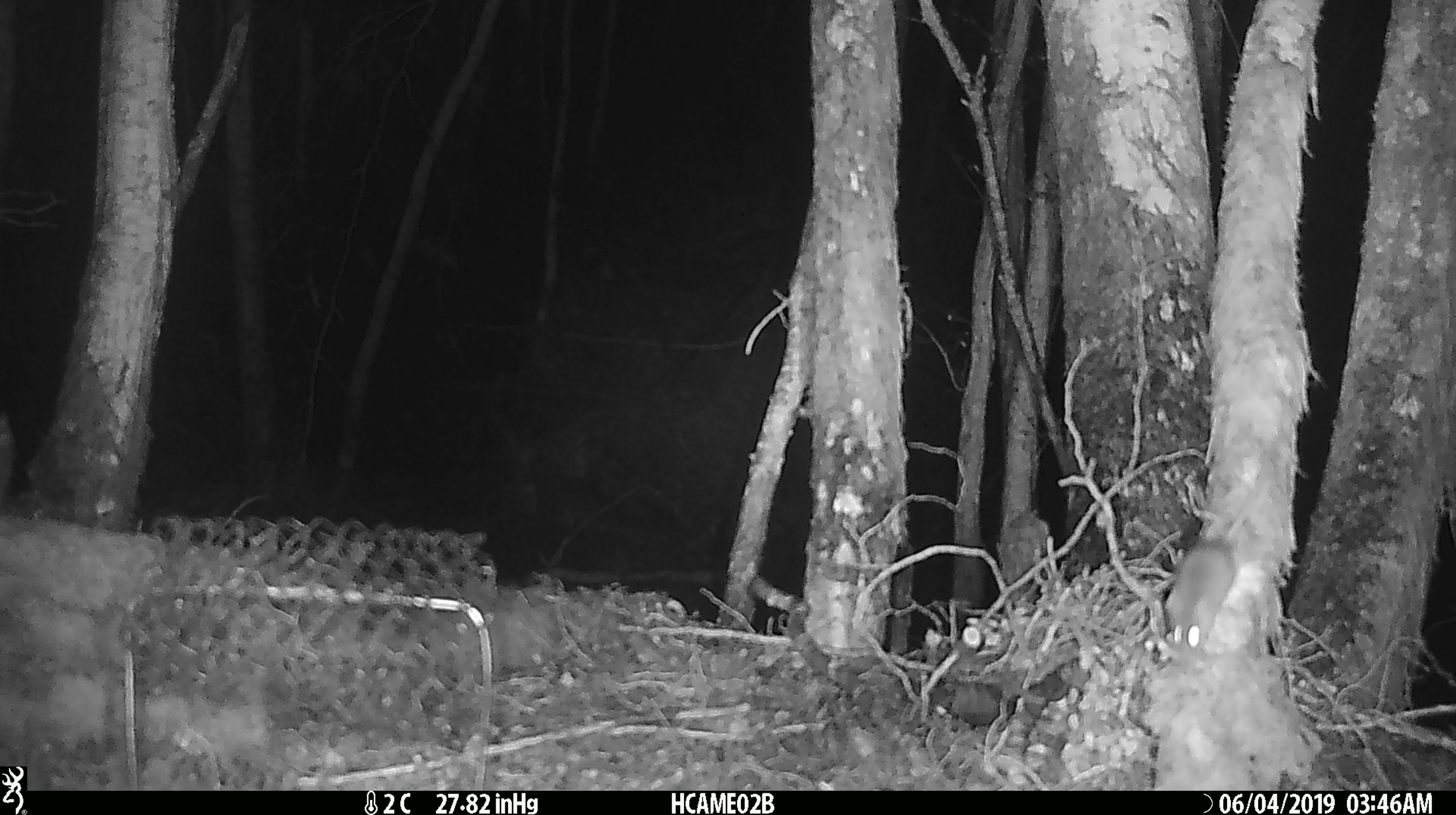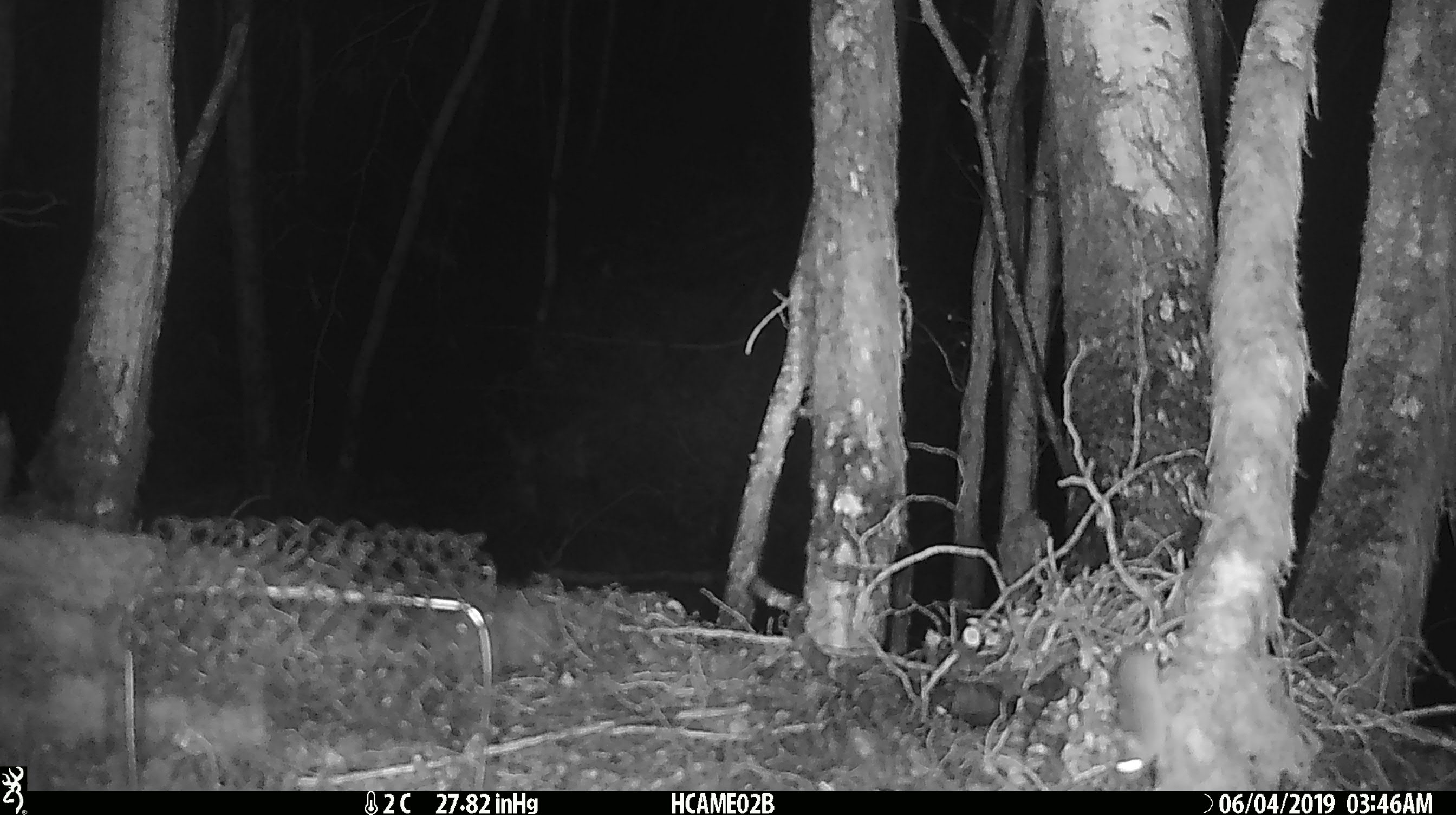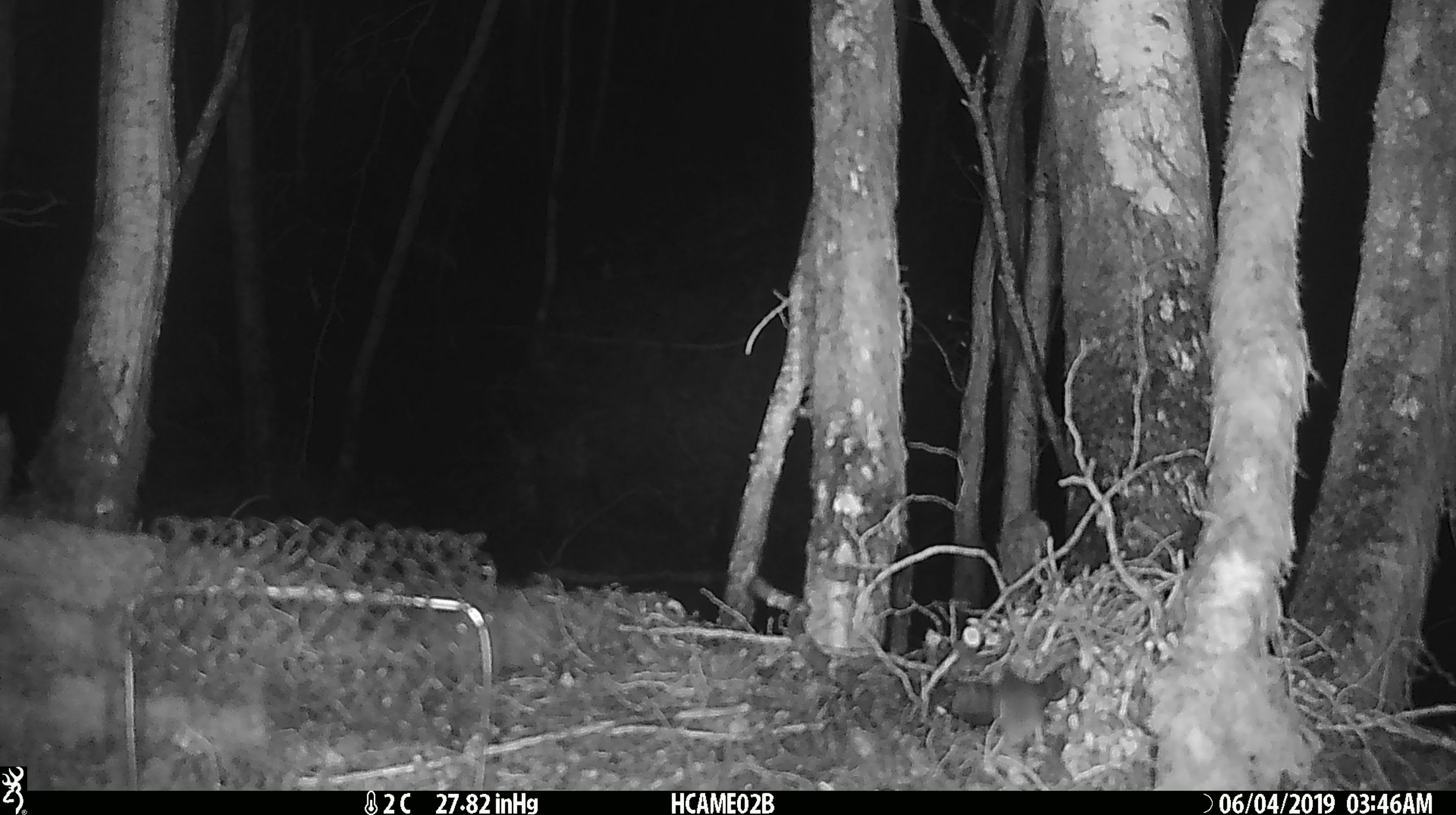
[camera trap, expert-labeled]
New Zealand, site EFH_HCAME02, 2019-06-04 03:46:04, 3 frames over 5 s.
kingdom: Animalia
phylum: Chordata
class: Mammalia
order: Rodentia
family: Muridae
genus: Mus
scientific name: Mus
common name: mouse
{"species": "mouse (Mus)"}